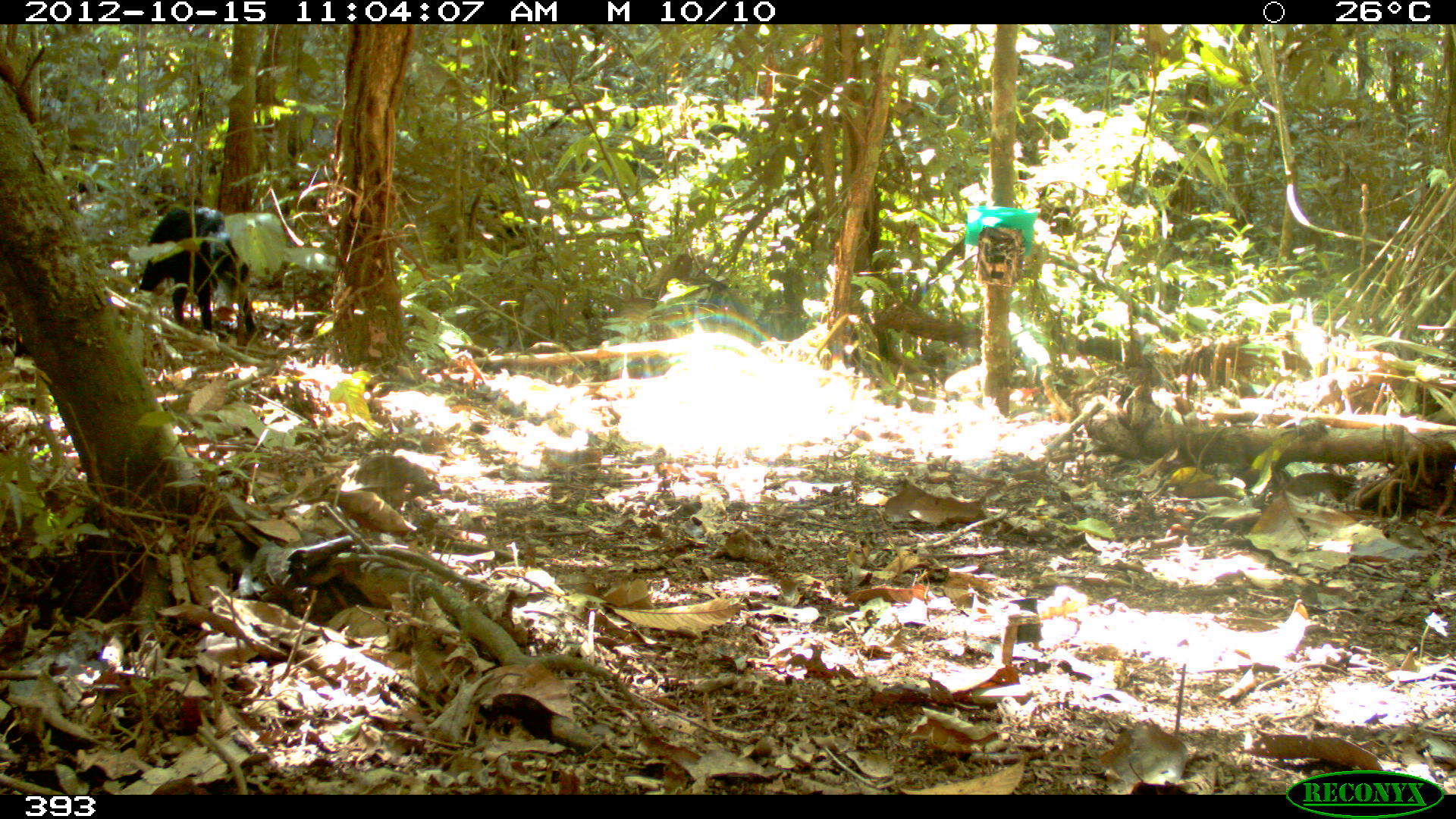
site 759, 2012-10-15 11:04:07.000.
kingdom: Animalia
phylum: Chordata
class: Mammalia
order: Artiodactyla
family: Tayassuidae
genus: Tayassu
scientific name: Tayassu pecari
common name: white-lipped peccary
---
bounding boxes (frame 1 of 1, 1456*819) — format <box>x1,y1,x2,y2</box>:
tayassu pecari: <box>138,207,259,335</box>